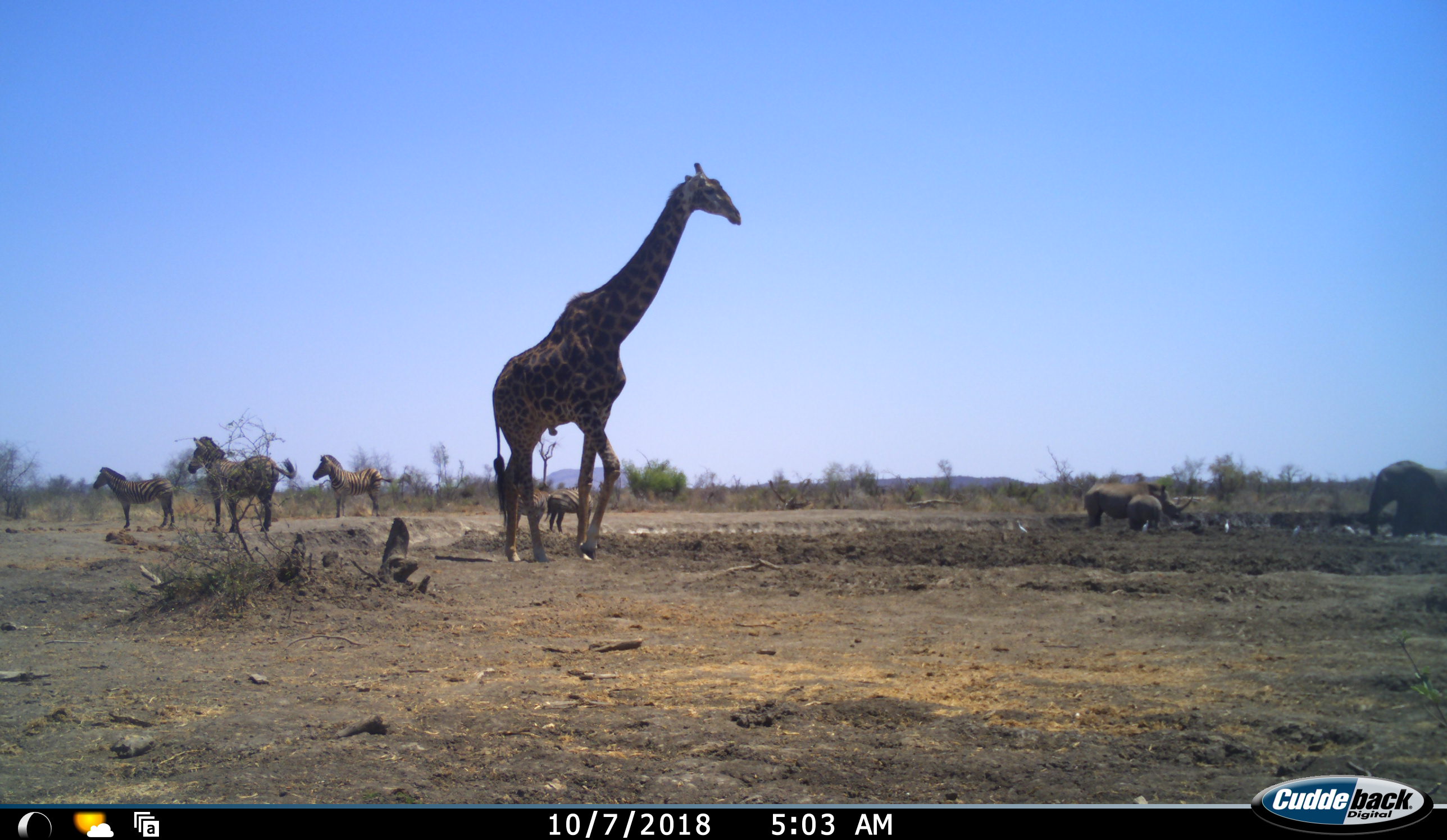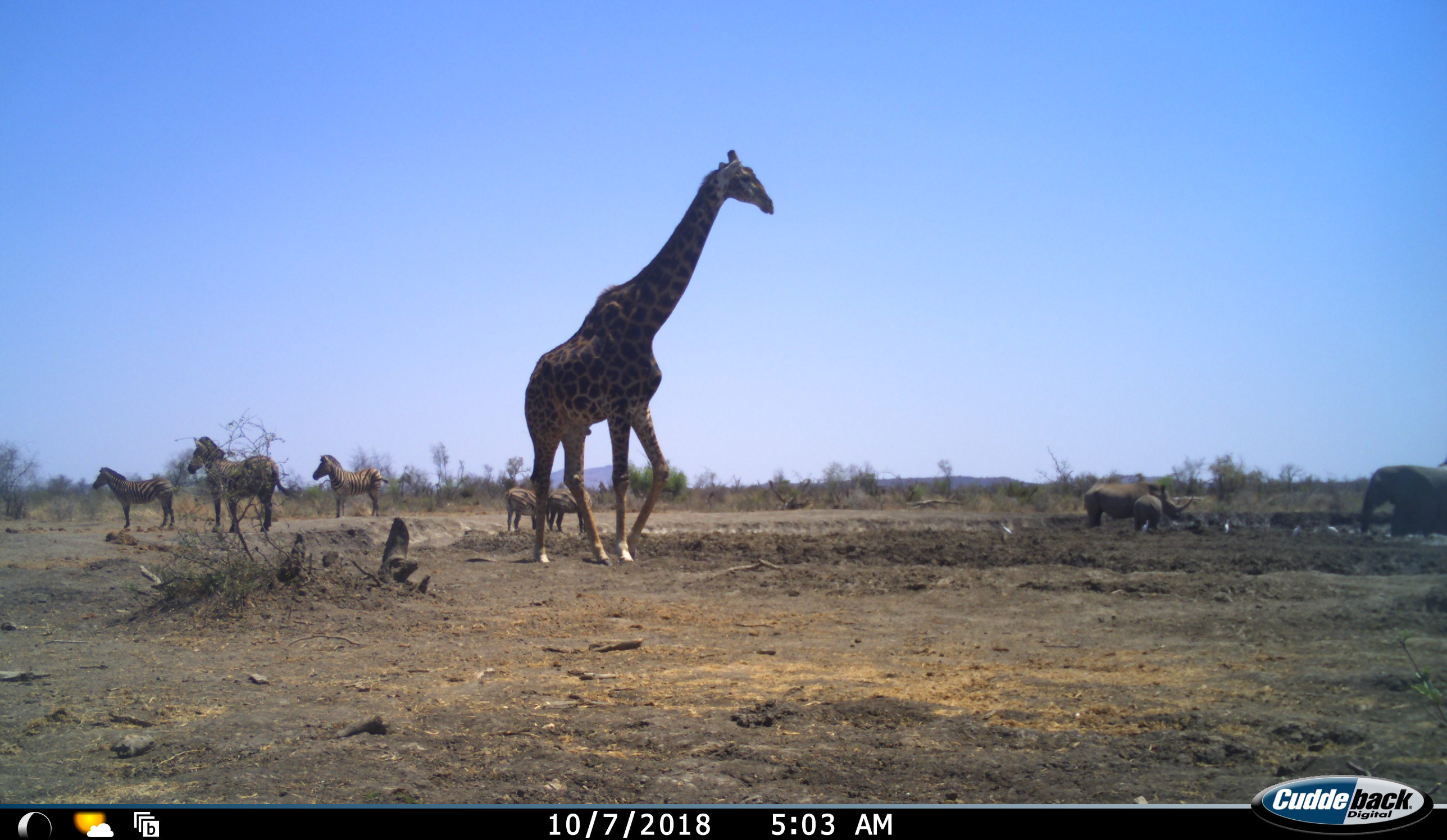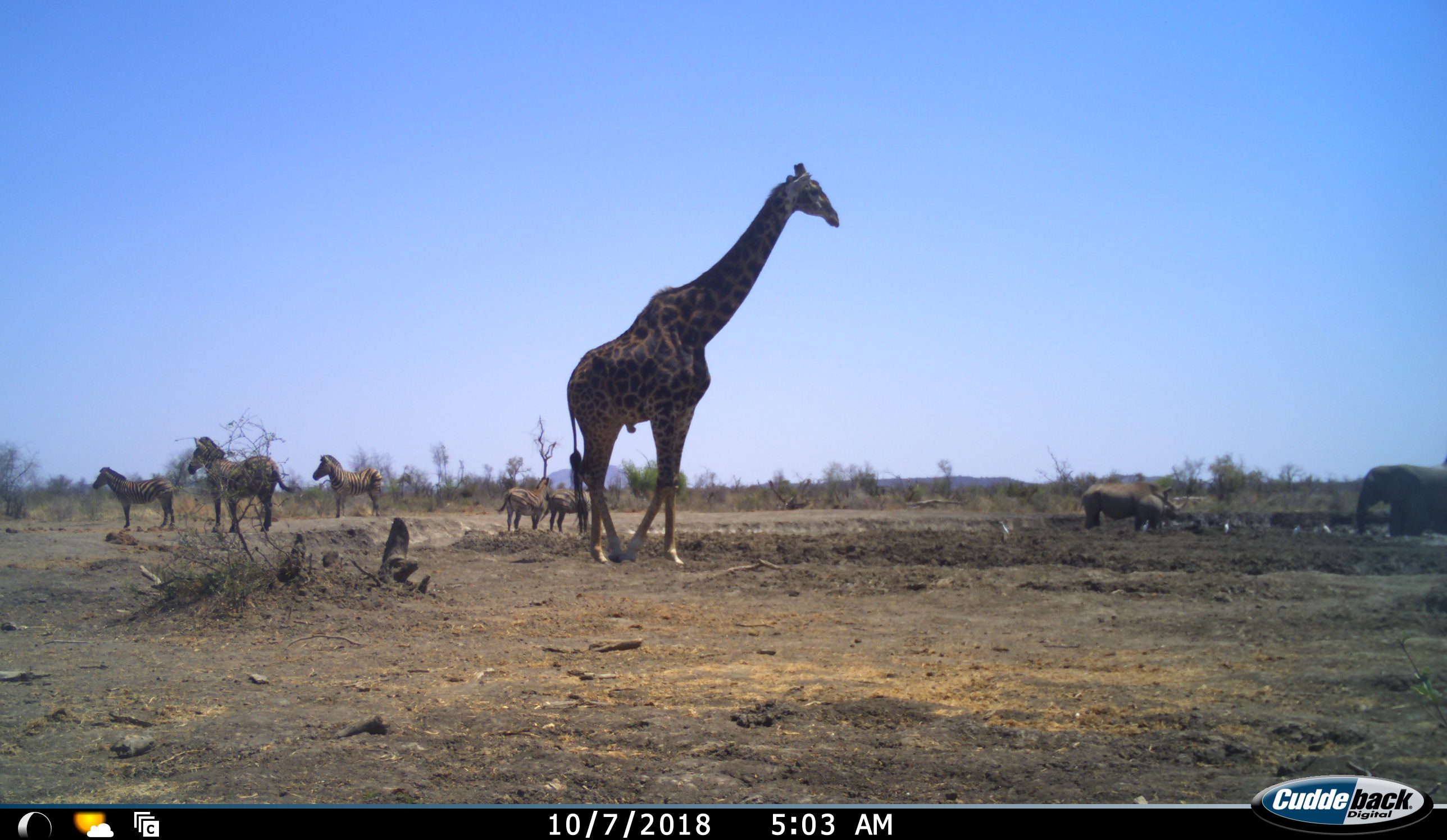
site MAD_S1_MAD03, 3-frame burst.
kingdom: Animalia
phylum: Chordata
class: Aves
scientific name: Aves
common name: bird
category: birdother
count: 5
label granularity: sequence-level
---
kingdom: Animalia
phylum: Chordata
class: Mammalia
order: Proboscidea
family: Elephantidae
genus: Loxodonta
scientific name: Loxodonta africana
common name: african bush elephant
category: elephant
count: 1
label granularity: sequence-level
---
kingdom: Animalia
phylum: Chordata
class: Mammalia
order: Artiodactyla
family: Giraffidae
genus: Giraffa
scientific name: Giraffa camelopardalis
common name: giraffe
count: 1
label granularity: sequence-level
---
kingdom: Animalia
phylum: Chordata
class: Mammalia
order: Perissodactyla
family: Rhinocerotidae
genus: Ceratotherium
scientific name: Ceratotherium simum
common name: white rhinoceros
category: rhinoceroswhite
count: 2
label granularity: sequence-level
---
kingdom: Animalia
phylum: Chordata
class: Mammalia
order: Perissodactyla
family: Equidae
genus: Equus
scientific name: Equus quagga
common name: plains zebra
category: zebraplains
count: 5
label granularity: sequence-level